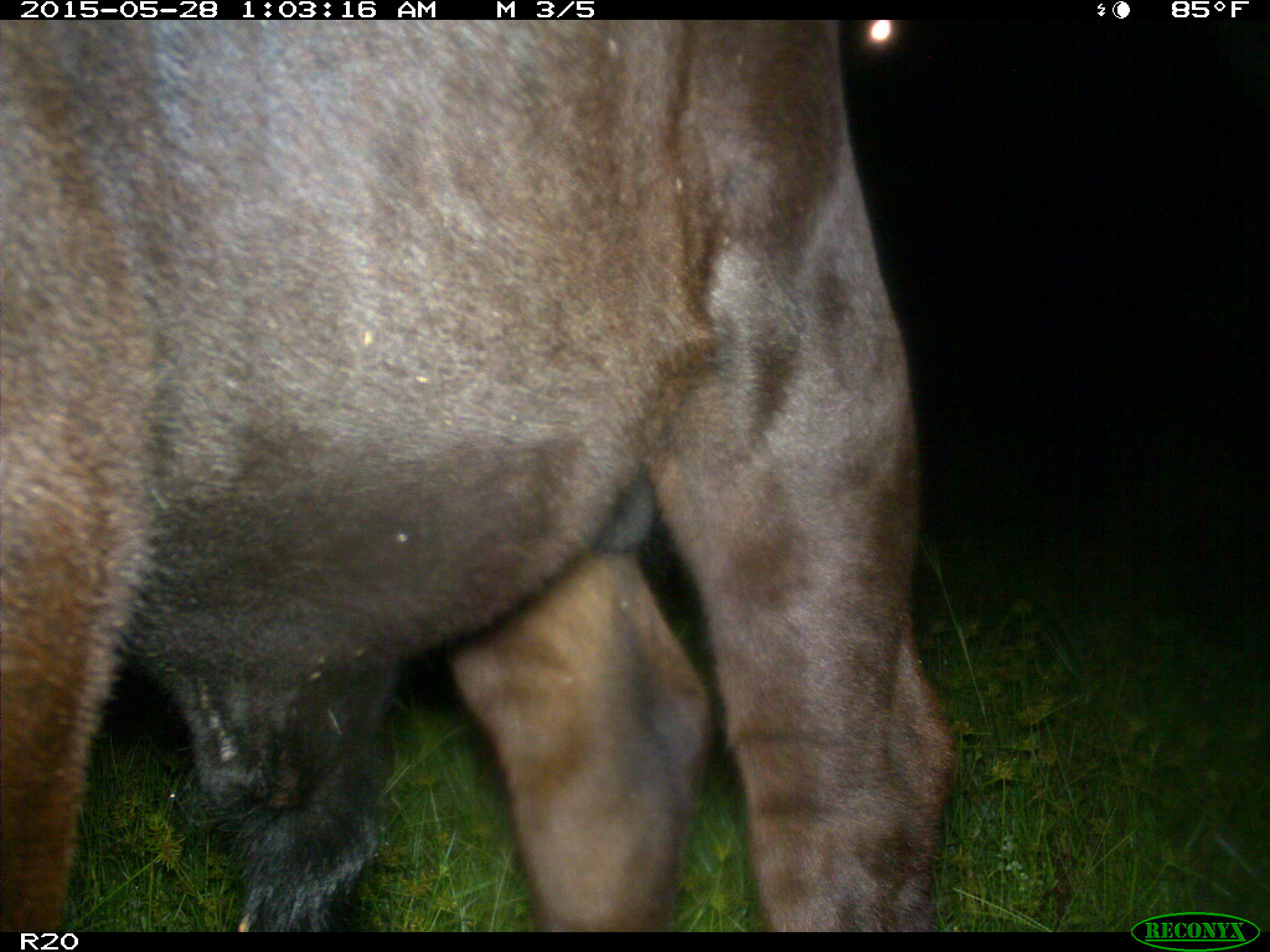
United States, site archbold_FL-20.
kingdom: Animalia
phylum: Chordata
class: Mammalia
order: Artiodactyla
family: Bovidae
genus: Bos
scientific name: Bos taurus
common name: domestic cow